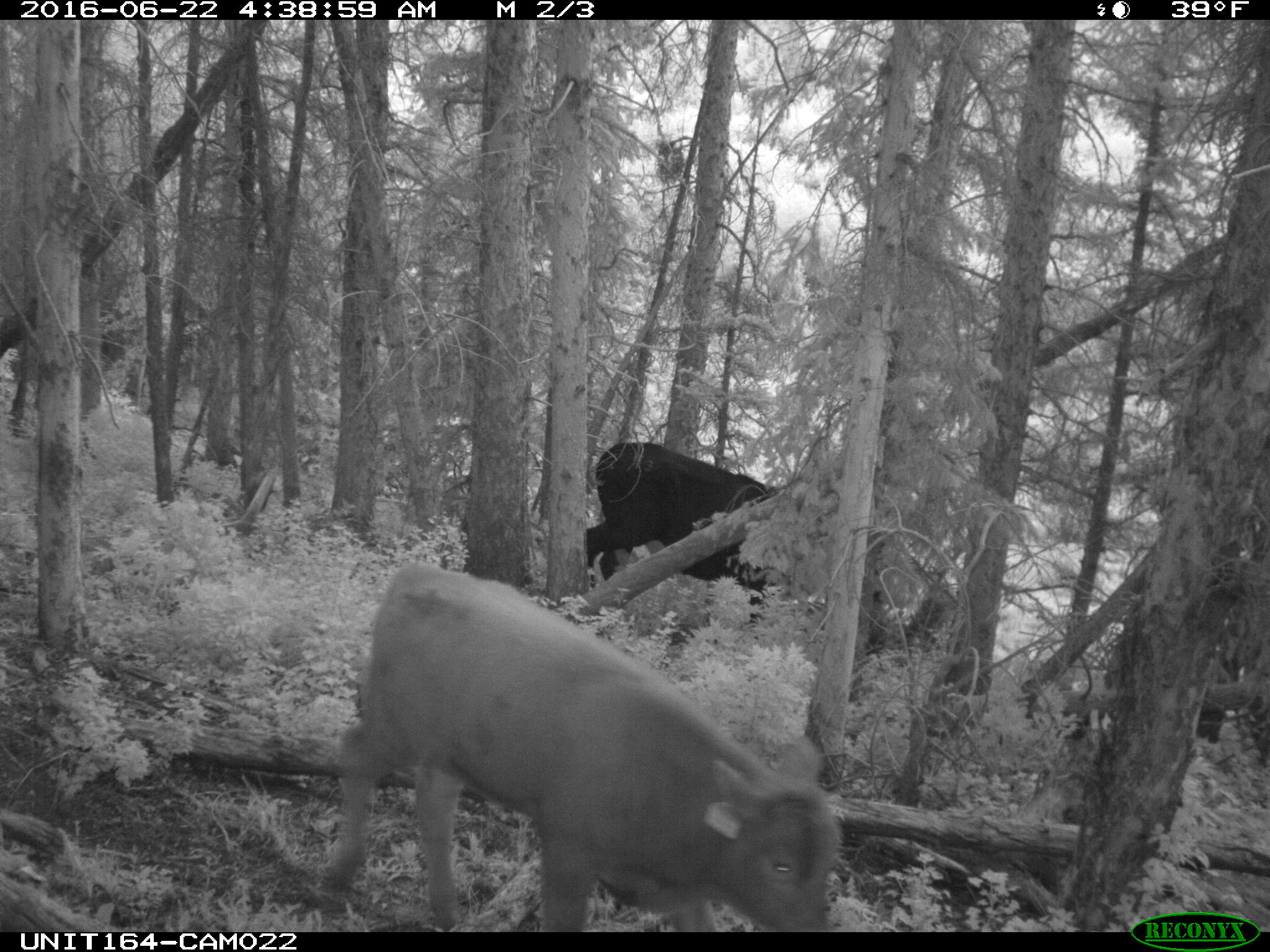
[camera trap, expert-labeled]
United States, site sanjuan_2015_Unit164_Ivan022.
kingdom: Animalia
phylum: Chordata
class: Mammalia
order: Artiodactyla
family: Bovidae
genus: Bos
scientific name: Bos taurus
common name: domestic cow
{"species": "Bos taurus (domestic cow)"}